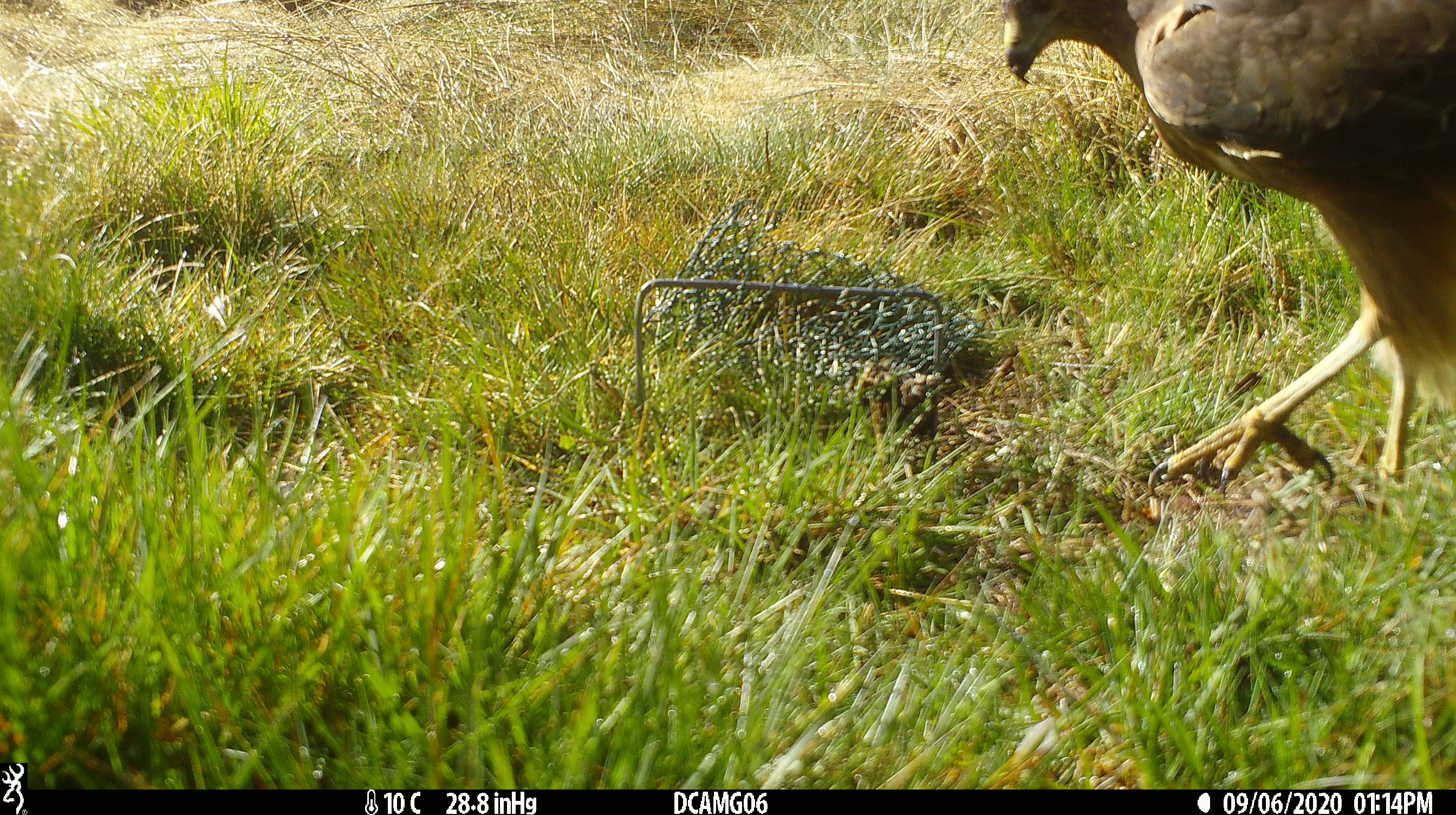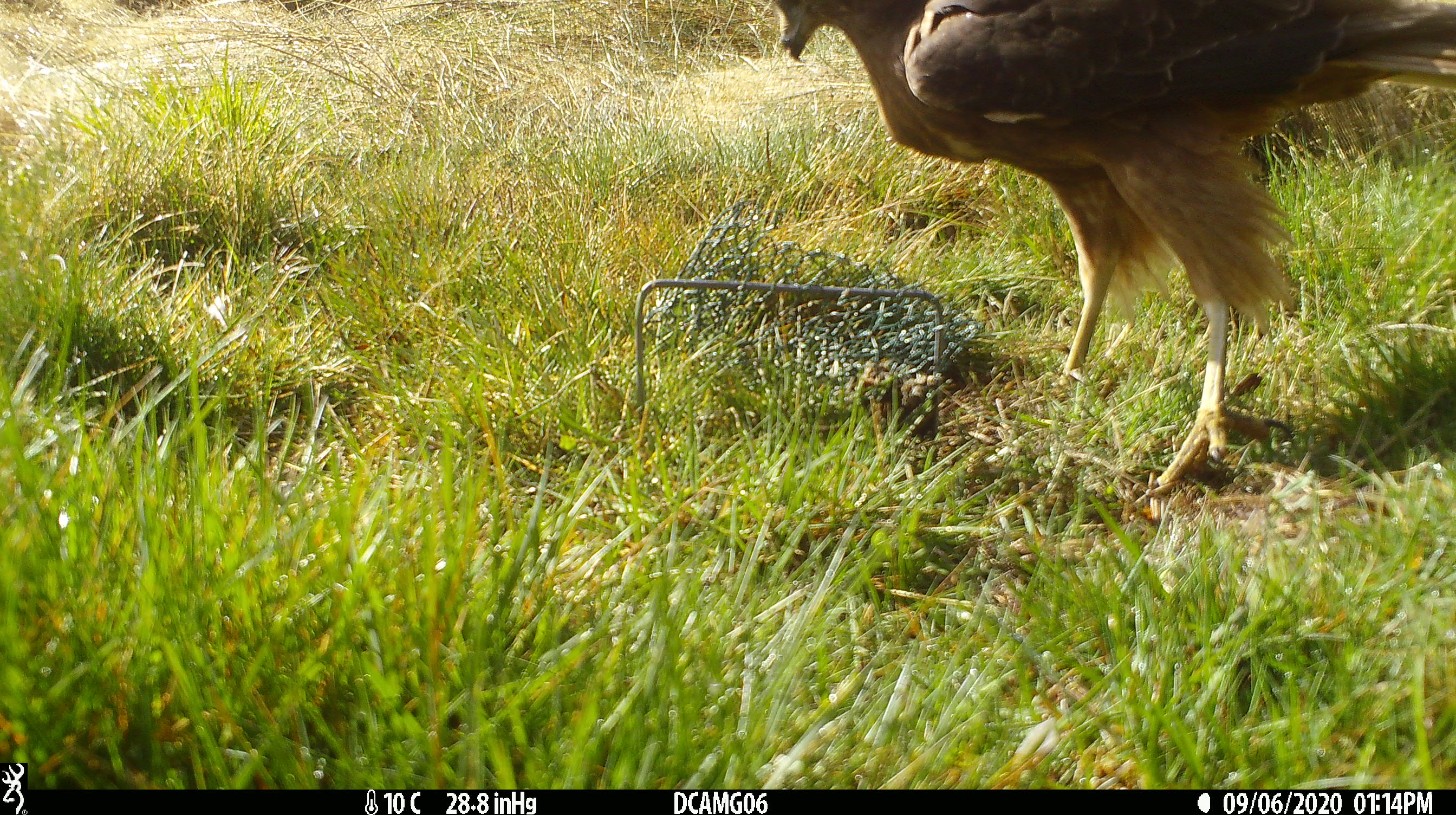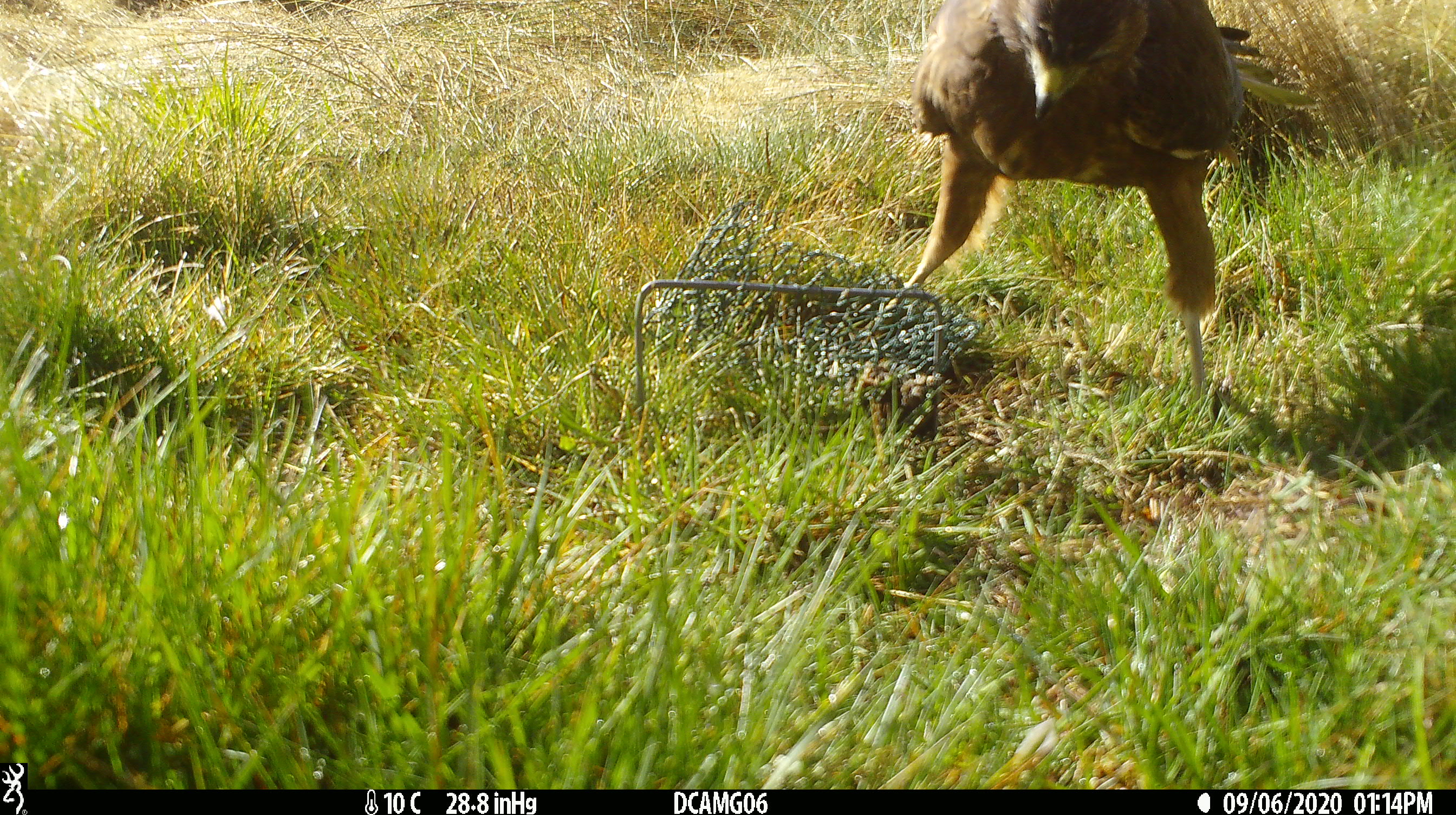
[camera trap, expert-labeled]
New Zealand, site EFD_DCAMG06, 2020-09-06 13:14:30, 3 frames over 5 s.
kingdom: Animalia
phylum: Chordata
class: Aves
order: Accipitriformes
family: Accipitridae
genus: Circus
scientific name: Circus approximans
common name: swamp harrier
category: harrier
Harrier (swamp harrier) (Circus approximans).